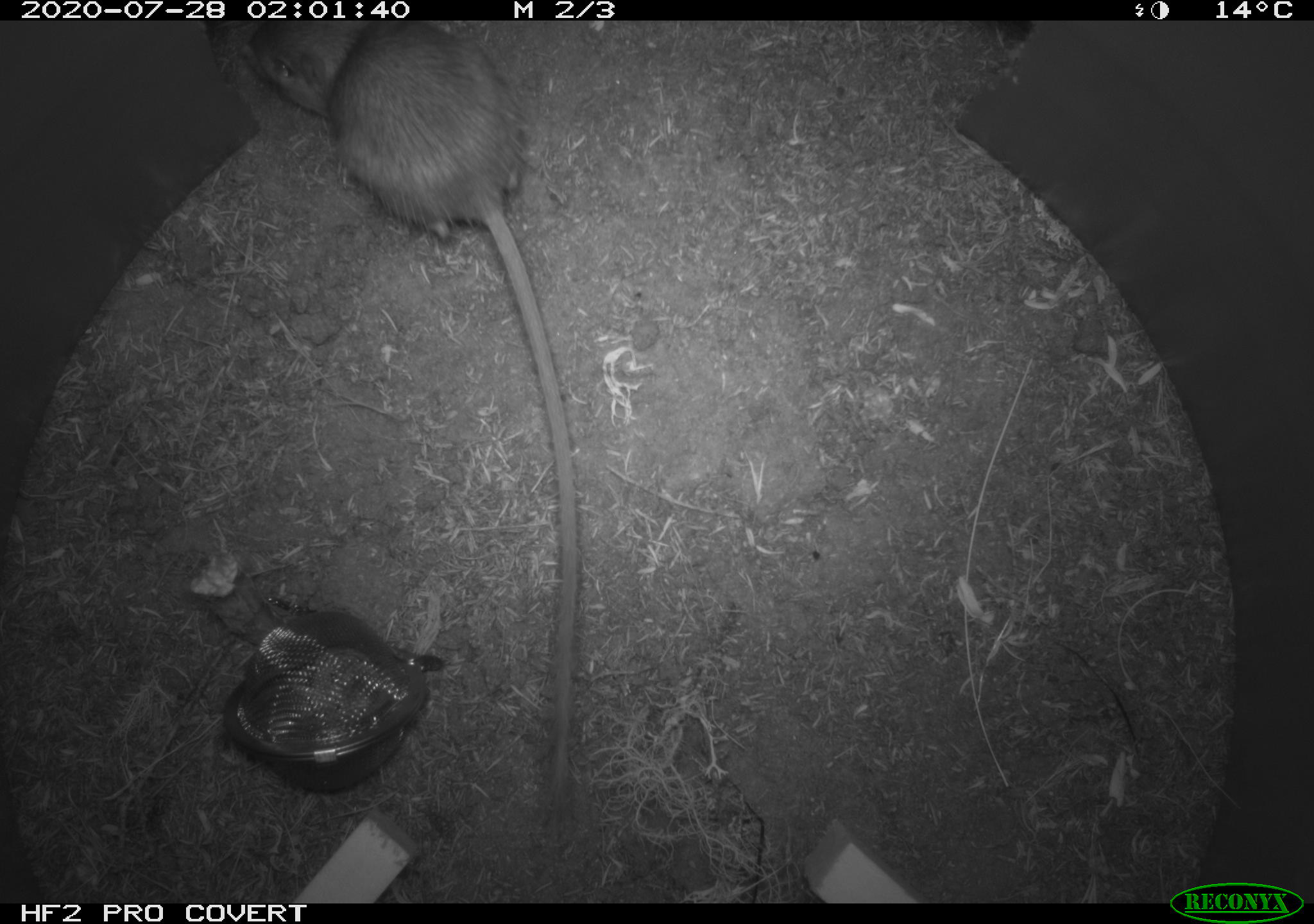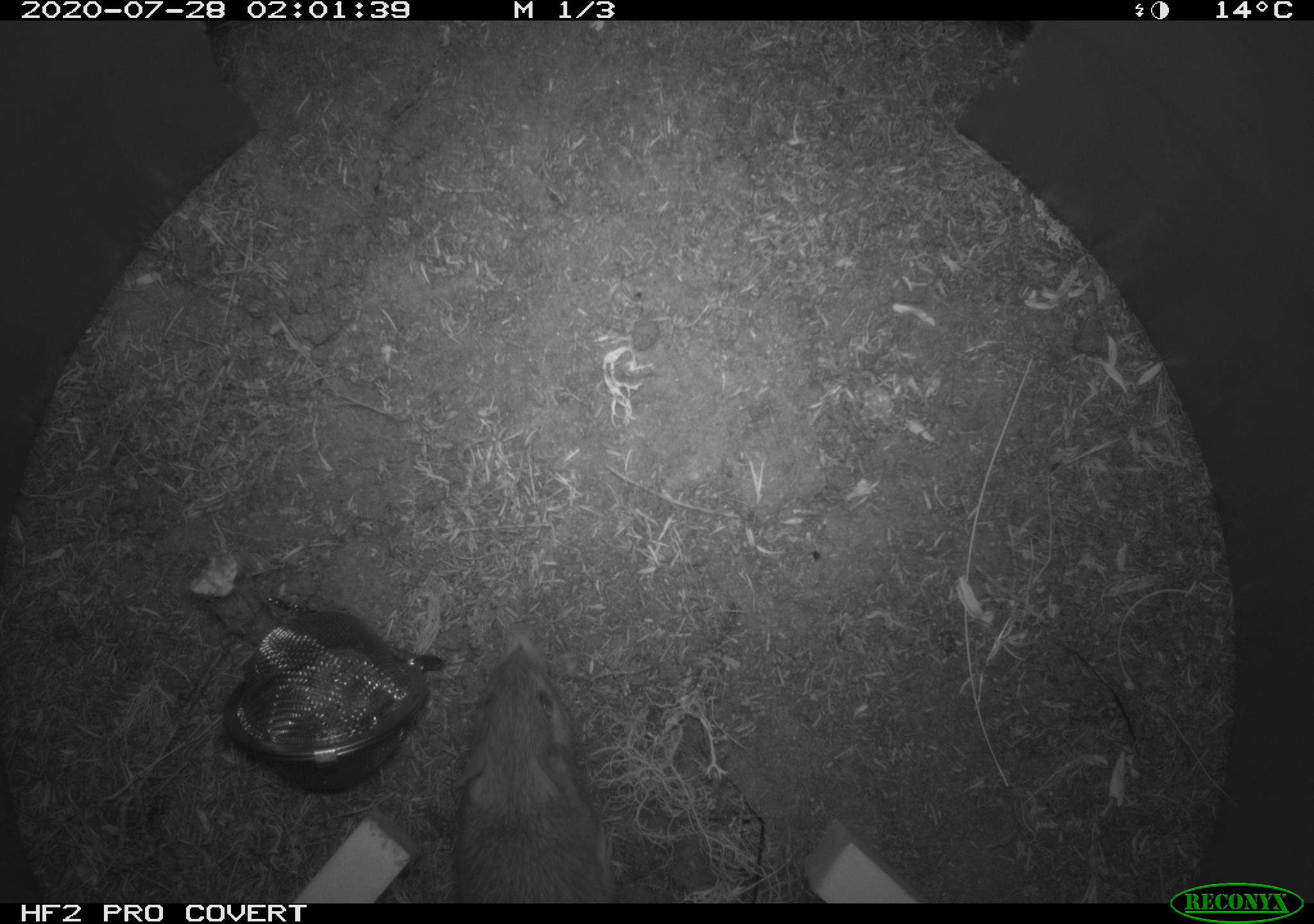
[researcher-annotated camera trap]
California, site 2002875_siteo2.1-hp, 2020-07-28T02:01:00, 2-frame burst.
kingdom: Animalia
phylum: Chordata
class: Mammalia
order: Rodentia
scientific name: Rodentia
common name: rodent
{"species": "rodent (Rodentia)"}